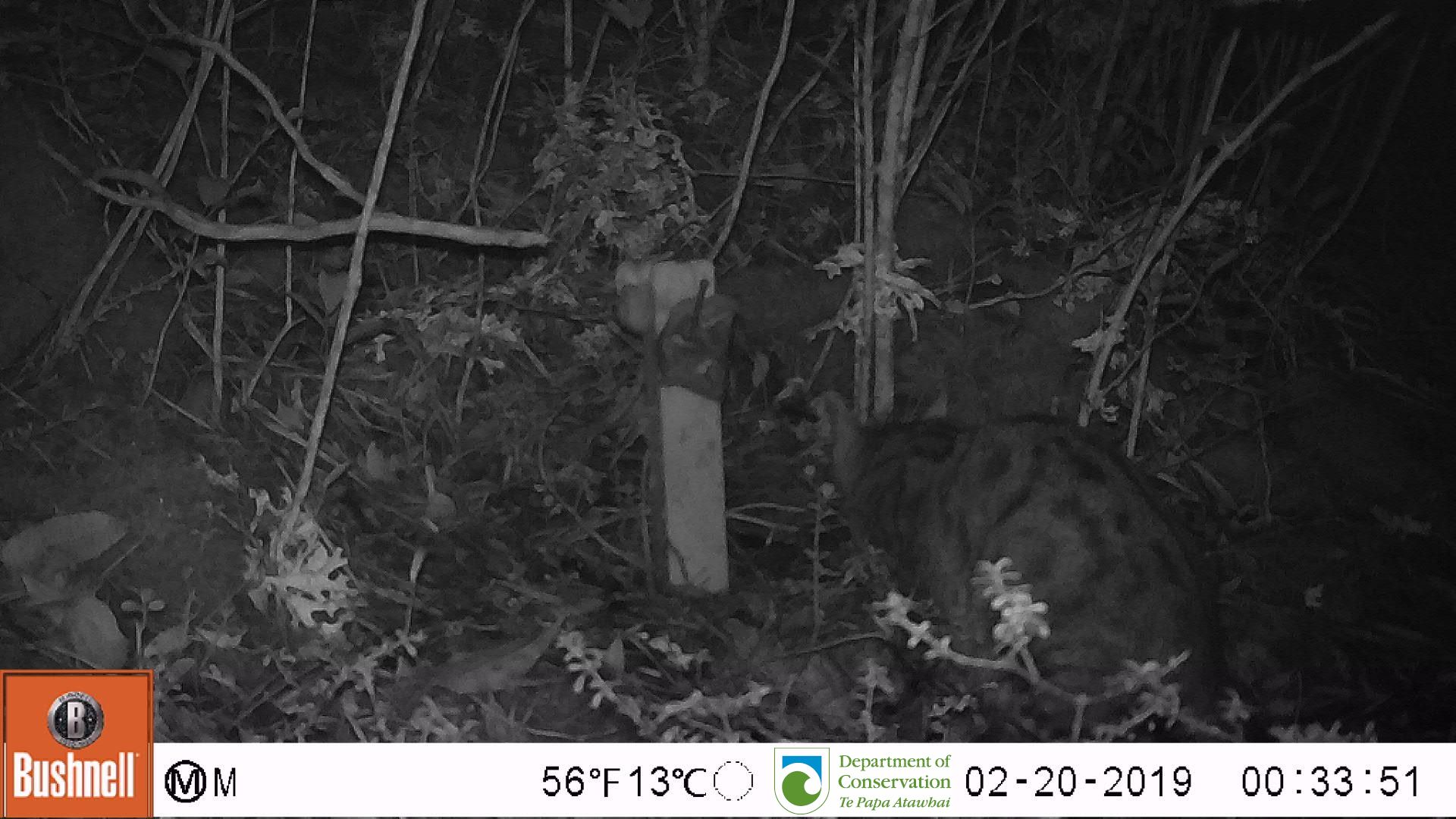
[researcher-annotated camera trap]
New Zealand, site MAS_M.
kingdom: Animalia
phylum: Chordata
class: Mammalia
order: Carnivora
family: Felidae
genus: Felis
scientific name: Felis catus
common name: domestic cat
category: cat